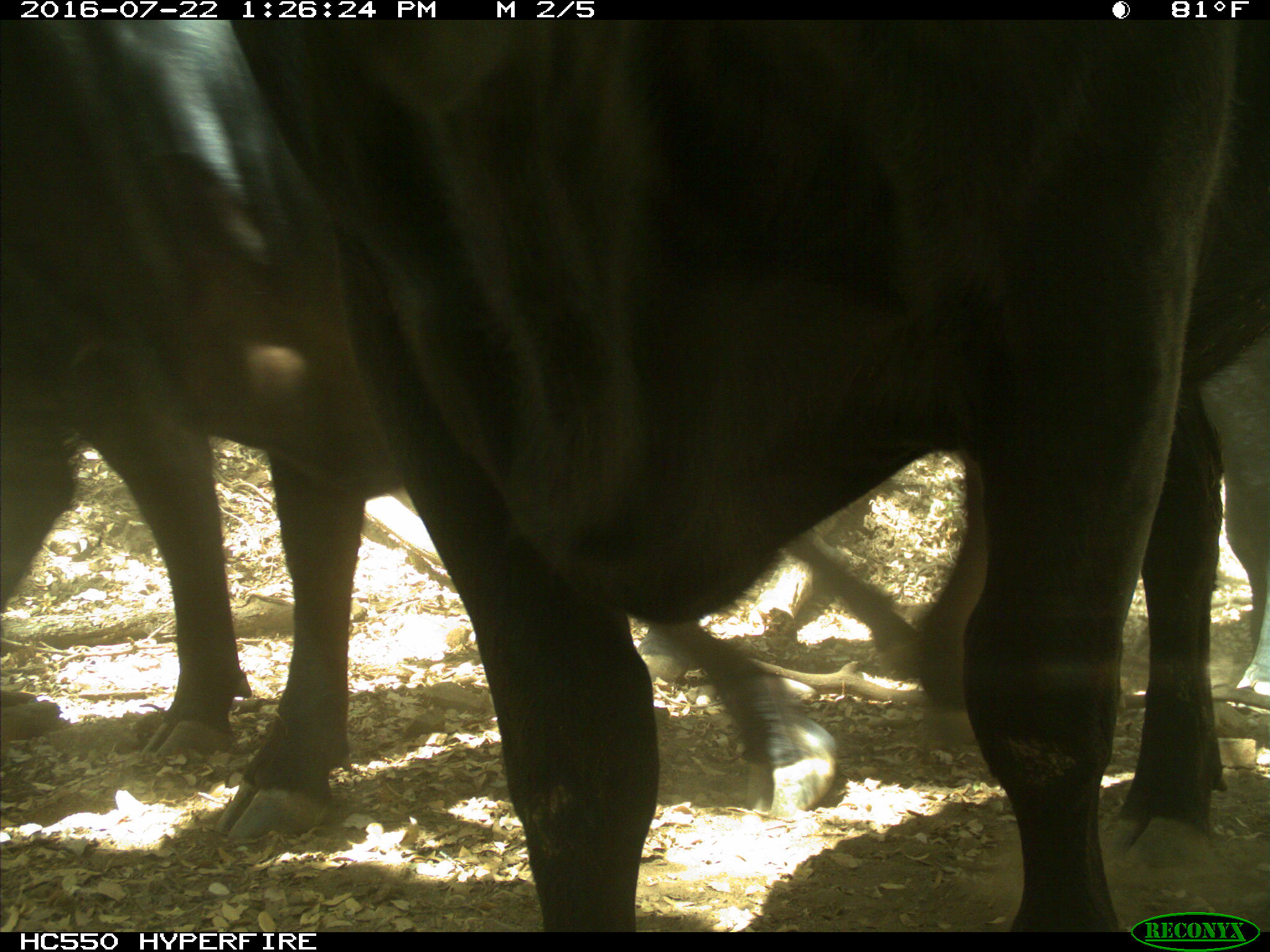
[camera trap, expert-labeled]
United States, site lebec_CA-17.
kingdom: Animalia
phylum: Chordata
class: Mammalia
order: Artiodactyla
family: Bovidae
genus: Bos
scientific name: Bos taurus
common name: domestic cow